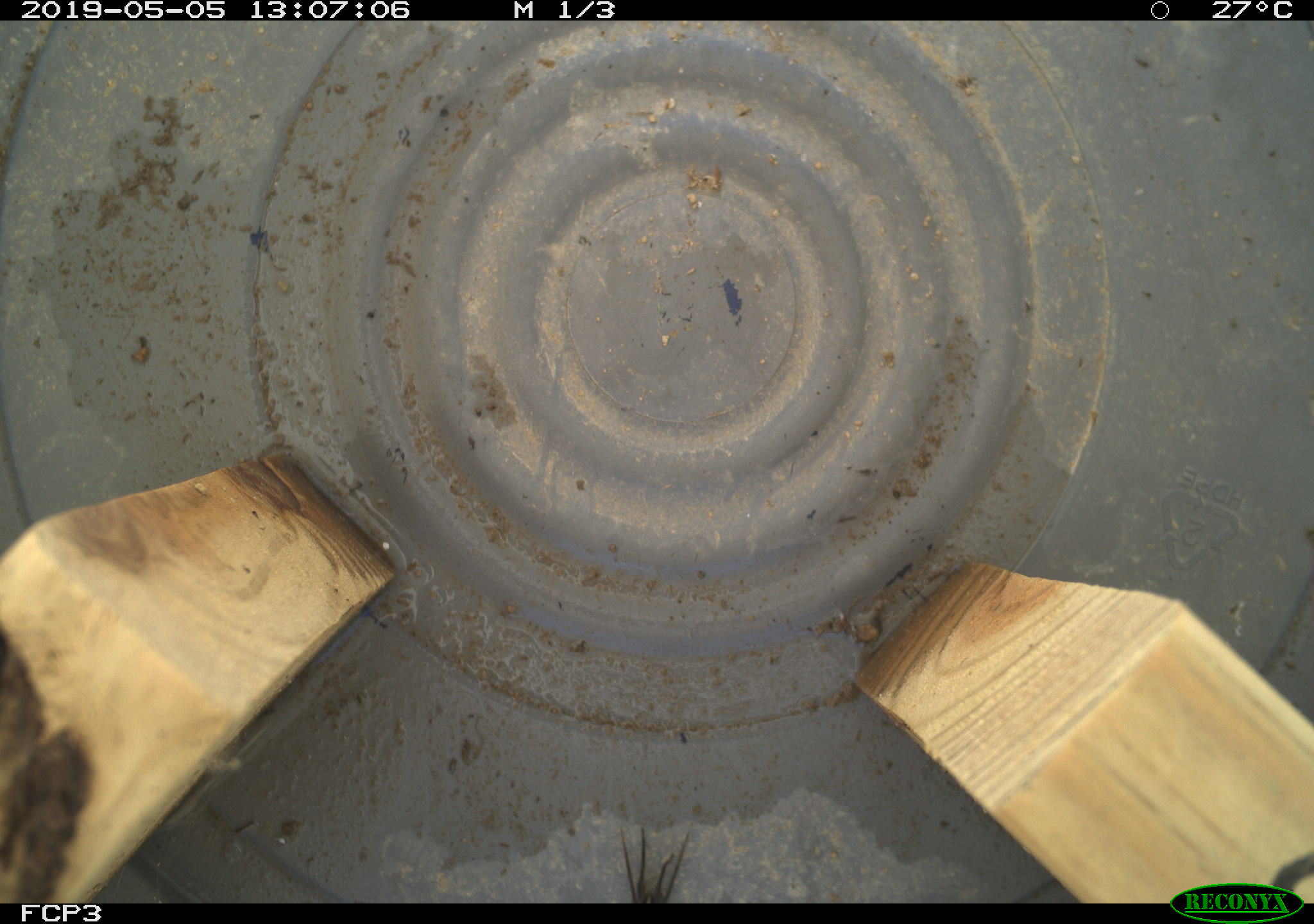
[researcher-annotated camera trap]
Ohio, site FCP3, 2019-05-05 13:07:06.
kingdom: Animalia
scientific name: Animalia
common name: animal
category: invertebrate